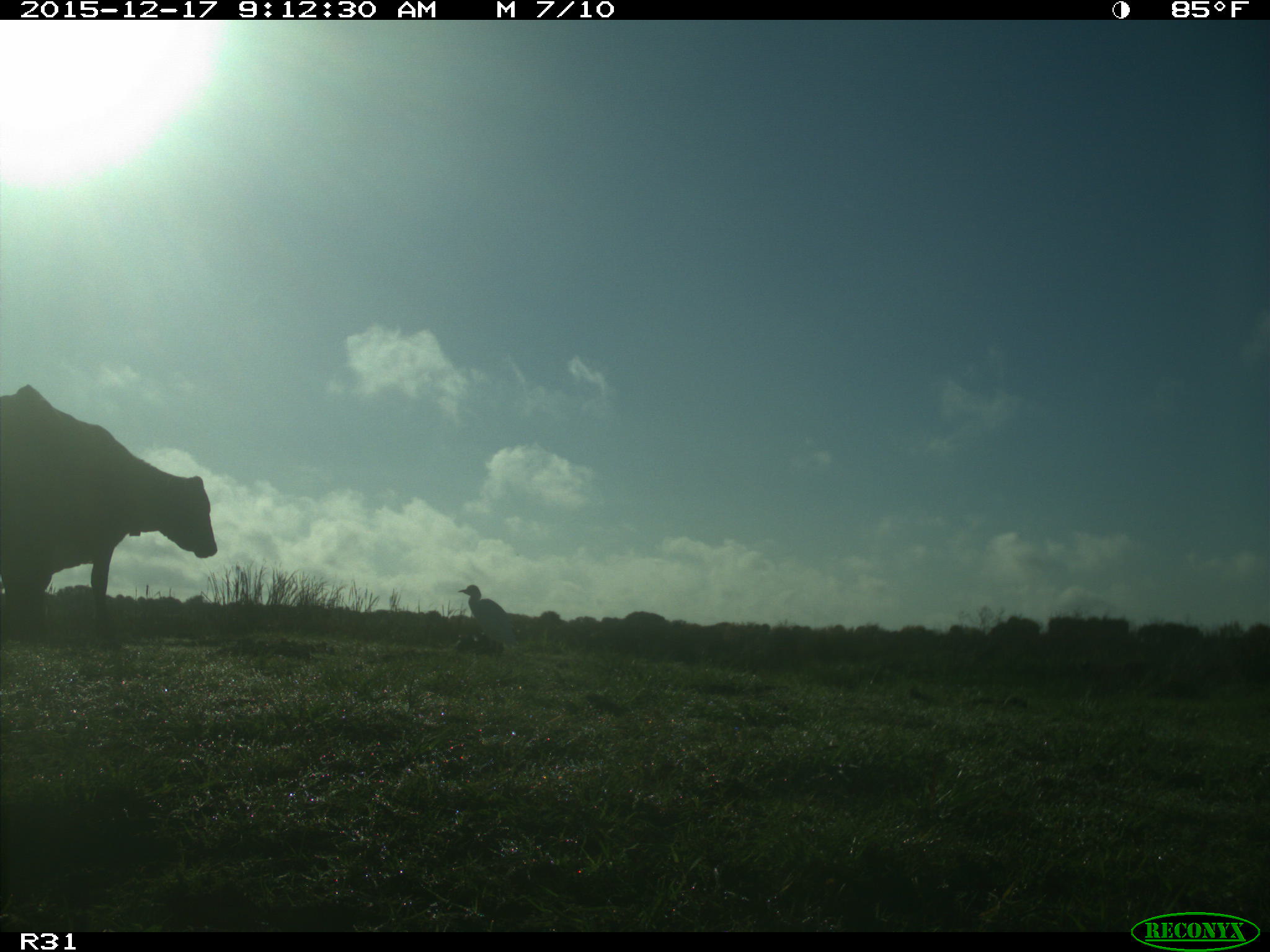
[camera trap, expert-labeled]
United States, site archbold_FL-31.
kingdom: Animalia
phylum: Chordata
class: Mammalia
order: Artiodactyla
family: Bovidae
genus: Bos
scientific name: Bos taurus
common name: domestic cow